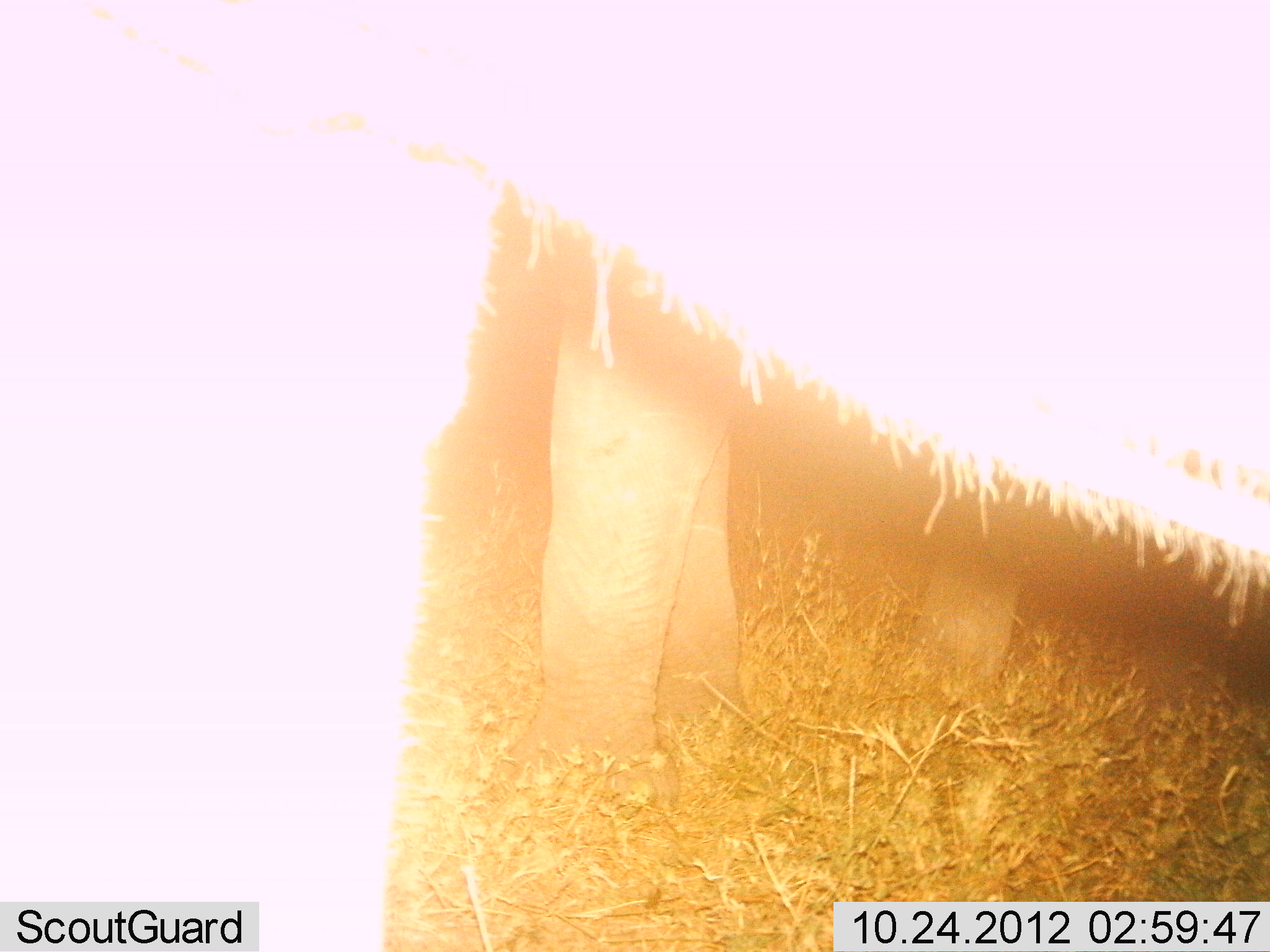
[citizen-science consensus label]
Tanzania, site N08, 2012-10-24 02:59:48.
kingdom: Animalia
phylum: Chordata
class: Mammalia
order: Proboscidea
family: Elephantidae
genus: Loxodonta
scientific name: Loxodonta africana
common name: african bush elephant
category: elephant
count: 2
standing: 100%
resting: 0%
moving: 0%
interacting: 0%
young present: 10%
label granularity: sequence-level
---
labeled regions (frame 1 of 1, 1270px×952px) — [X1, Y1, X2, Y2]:
animal: [0, 0, 1268, 950]; [528, 231, 1025, 773]